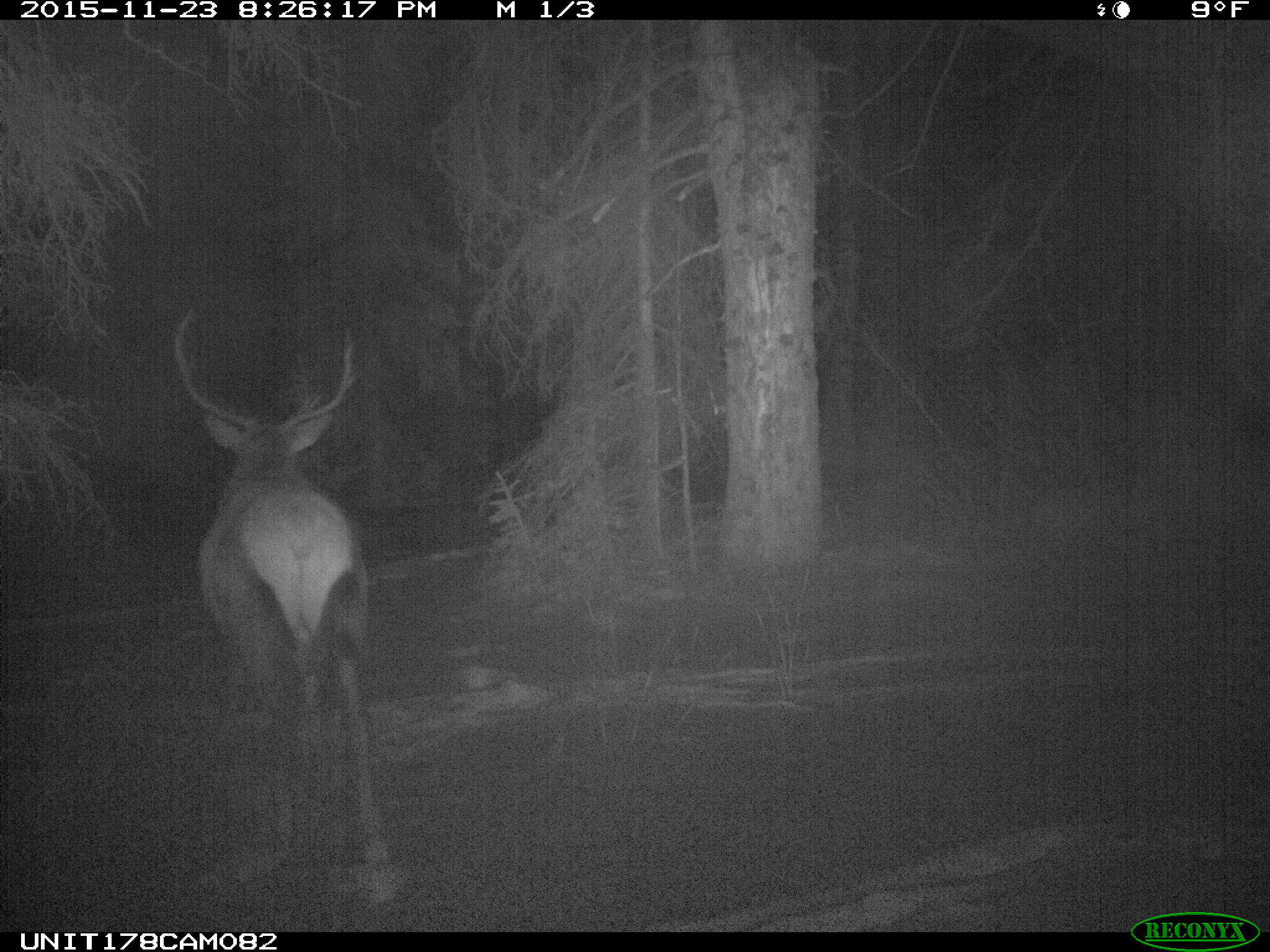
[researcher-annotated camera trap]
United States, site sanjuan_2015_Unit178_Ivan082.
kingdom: Animalia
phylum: Chordata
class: Mammalia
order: Artiodactyla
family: Cervidae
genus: Cervus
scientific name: Cervus elaphus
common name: red deer